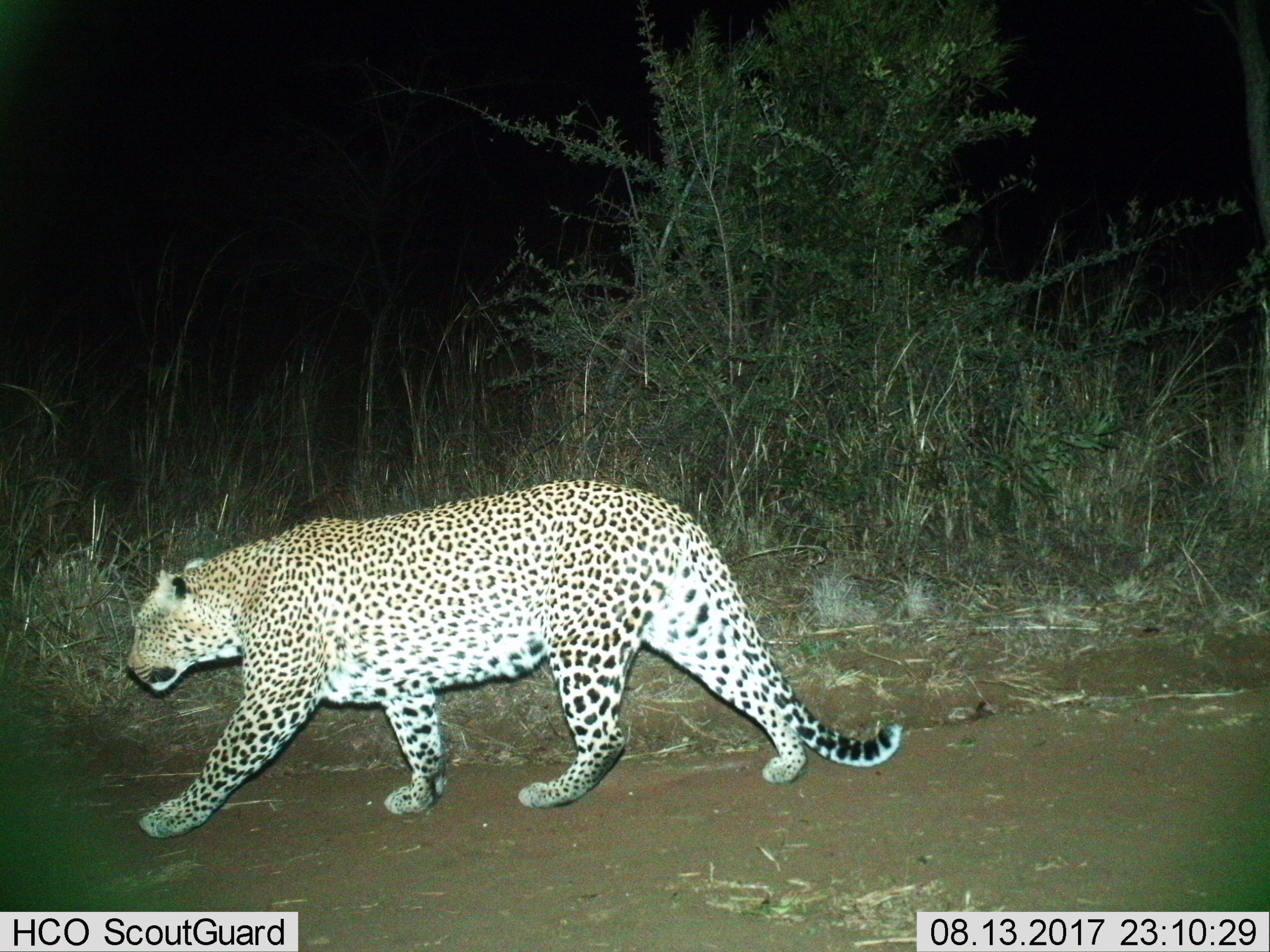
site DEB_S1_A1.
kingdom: Animalia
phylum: Chordata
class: Mammalia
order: Carnivora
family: Felidae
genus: Panthera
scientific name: Panthera pardus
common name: leopard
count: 1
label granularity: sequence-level